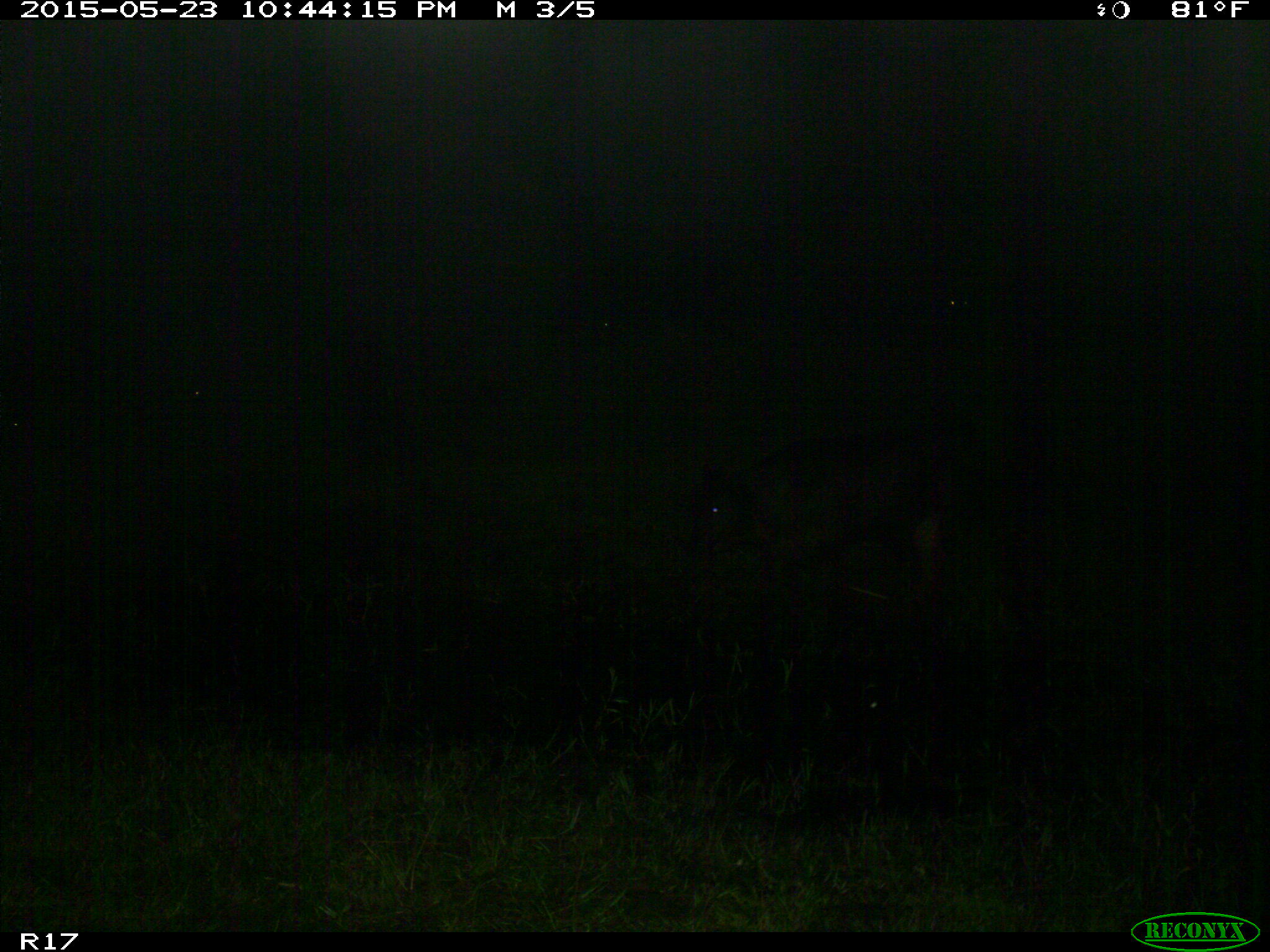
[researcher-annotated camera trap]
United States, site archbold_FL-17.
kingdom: Animalia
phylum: Chordata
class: Mammalia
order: Artiodactyla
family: Bovidae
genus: Bos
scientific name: Bos taurus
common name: domestic cow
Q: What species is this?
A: Bos taurus (domestic cow).